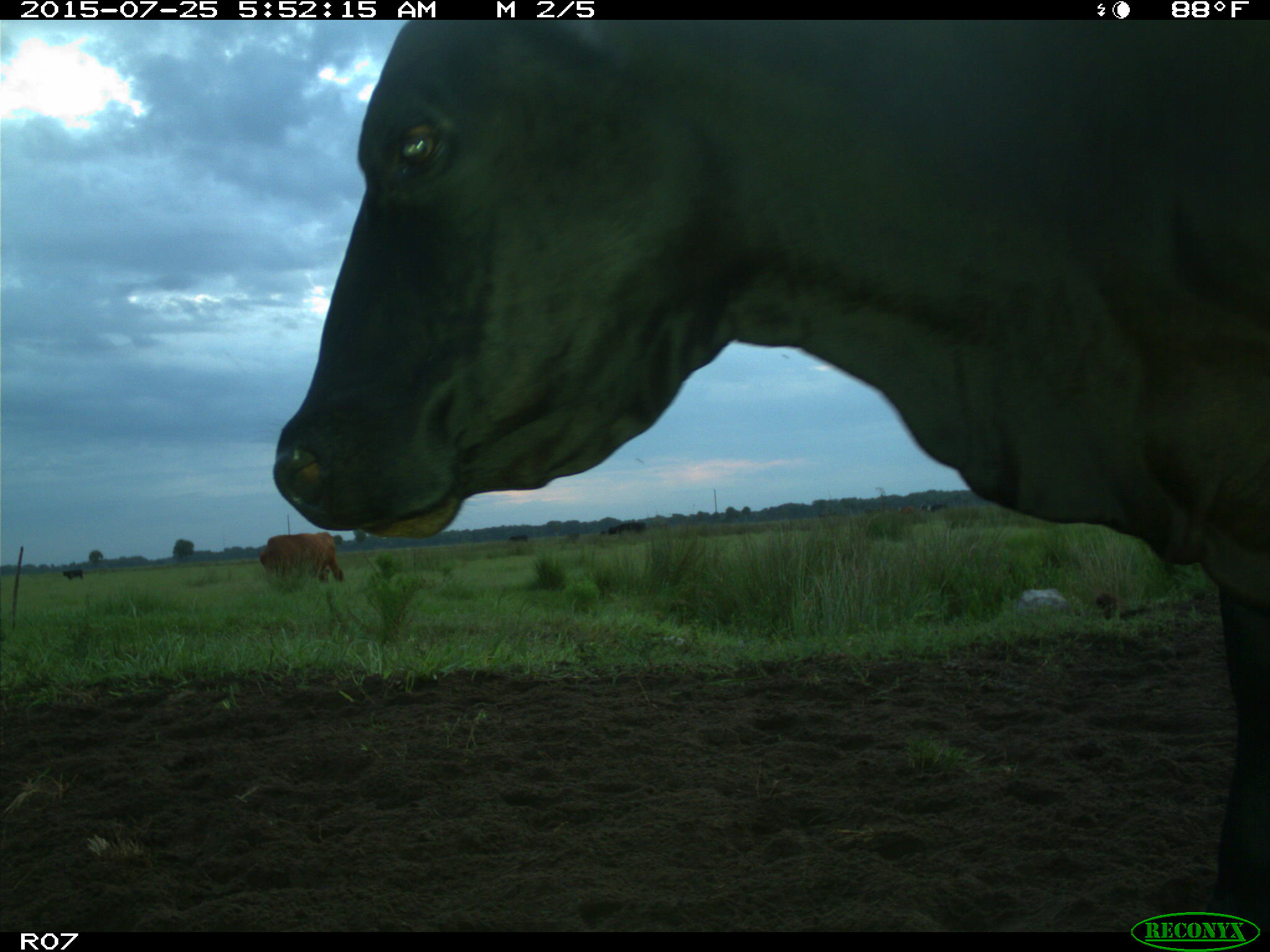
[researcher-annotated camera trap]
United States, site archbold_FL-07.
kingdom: Animalia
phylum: Chordata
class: Mammalia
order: Artiodactyla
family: Bovidae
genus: Bos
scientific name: Bos taurus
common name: domestic cow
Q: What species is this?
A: Bos taurus (domestic cow).